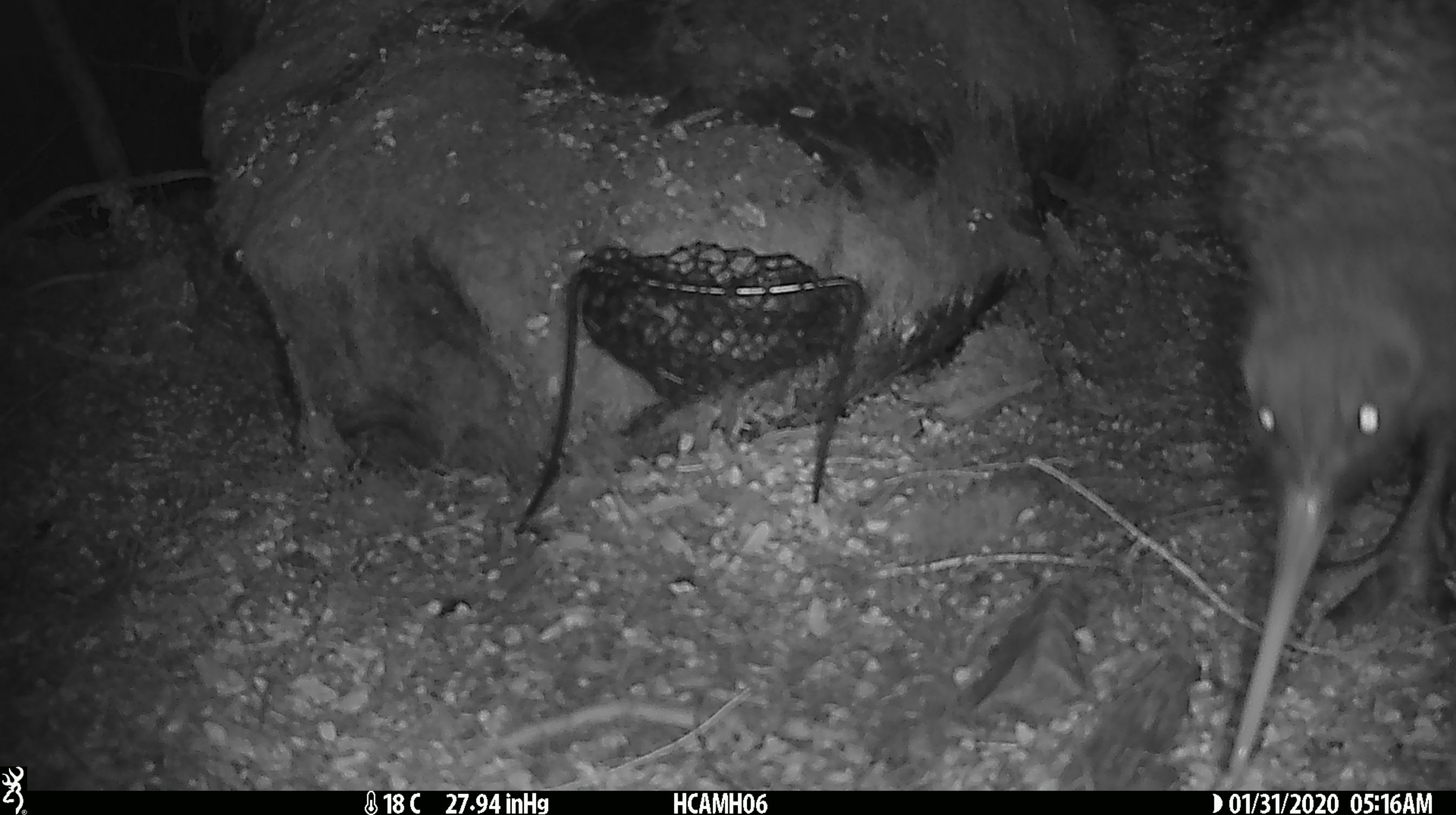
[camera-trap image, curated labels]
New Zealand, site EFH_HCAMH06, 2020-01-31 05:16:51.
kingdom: Animalia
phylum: Chordata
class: Aves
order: Apterygiformes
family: Apterygidae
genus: Apteryx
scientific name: Apteryx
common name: kiwi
Kiwi (Apteryx).